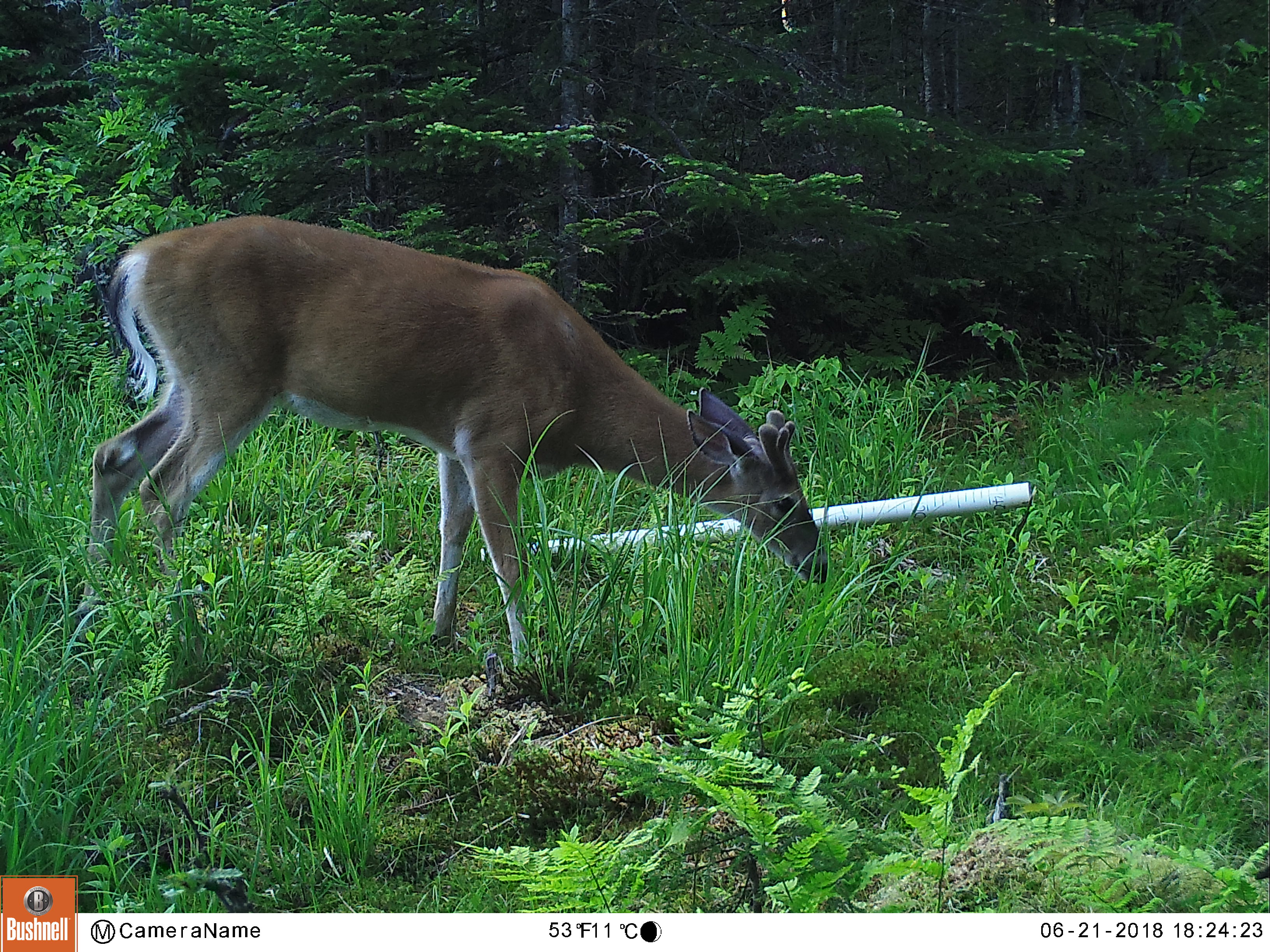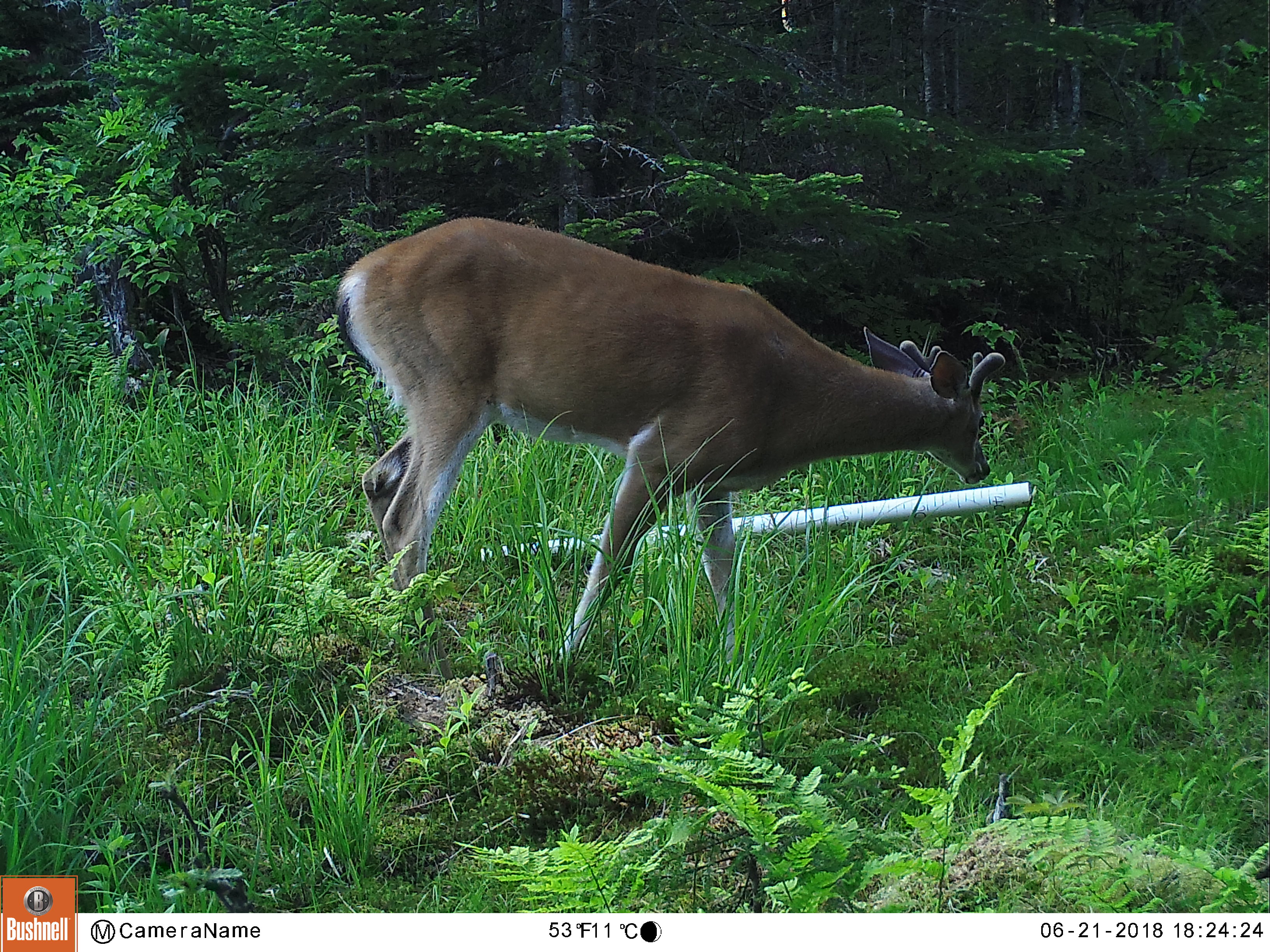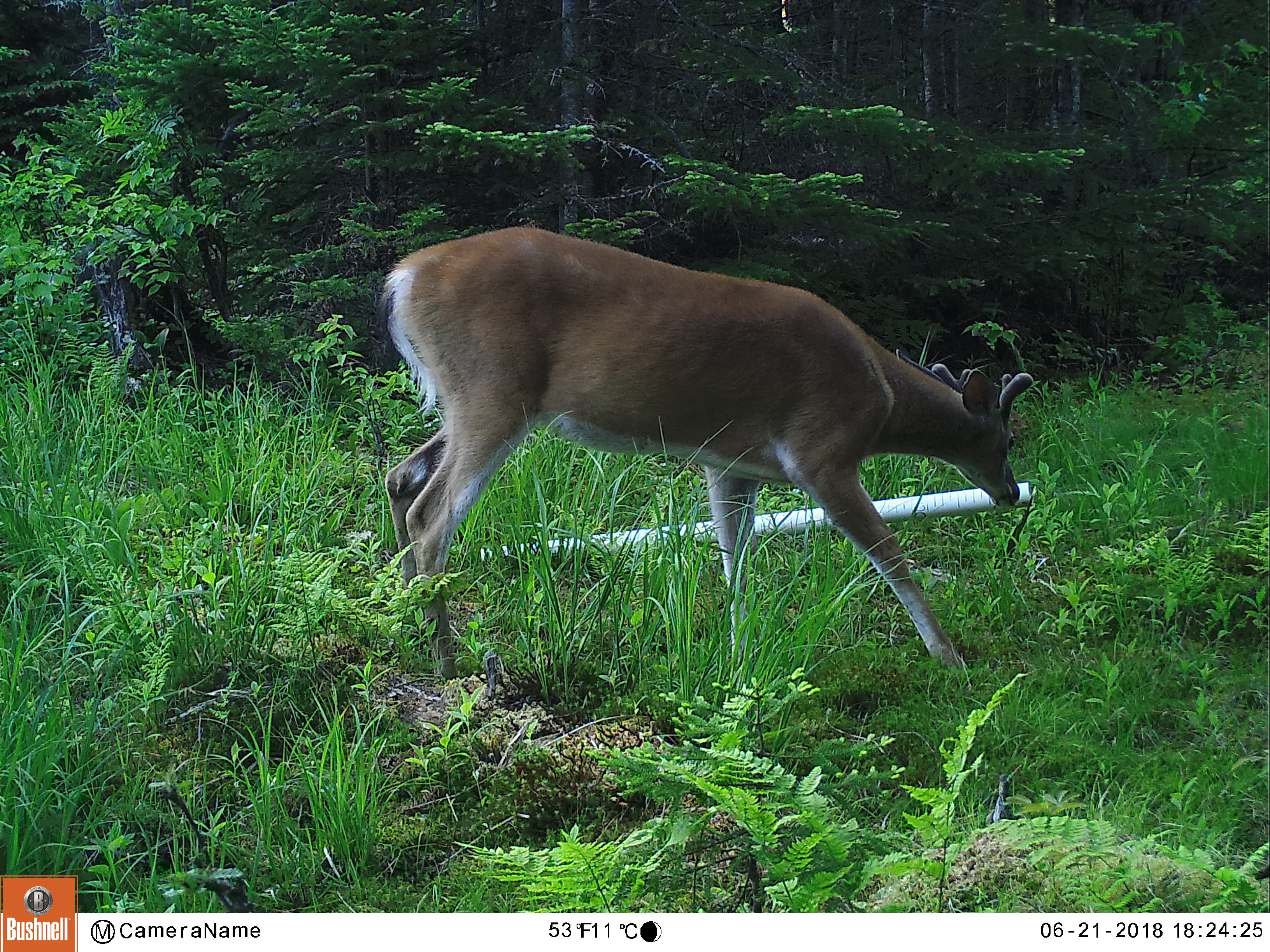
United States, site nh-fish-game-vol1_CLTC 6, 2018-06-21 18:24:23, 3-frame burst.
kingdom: Animalia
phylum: Chordata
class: Mammalia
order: Artiodactyla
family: Cervidae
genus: Odocoileus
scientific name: Odocoileus virginianus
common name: white-tailed deer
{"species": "white-tailed deer (Odocoileus virginianus)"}